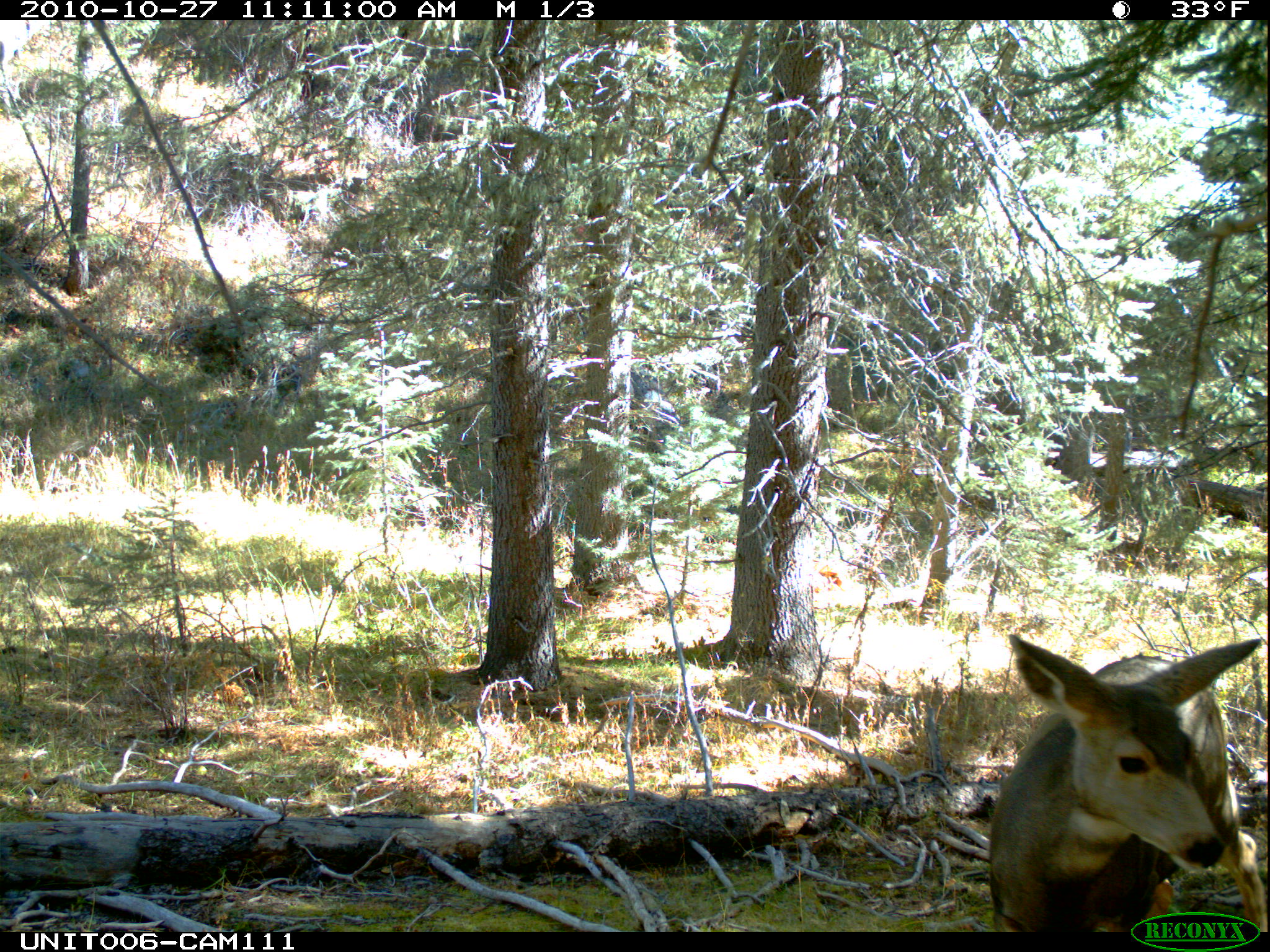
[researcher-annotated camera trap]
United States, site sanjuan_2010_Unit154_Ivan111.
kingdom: Animalia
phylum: Chordata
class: Mammalia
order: Artiodactyla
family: Cervidae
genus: Odocoileus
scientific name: Odocoileus hemionus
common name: mule deer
Odocoileus hemionus (mule deer).